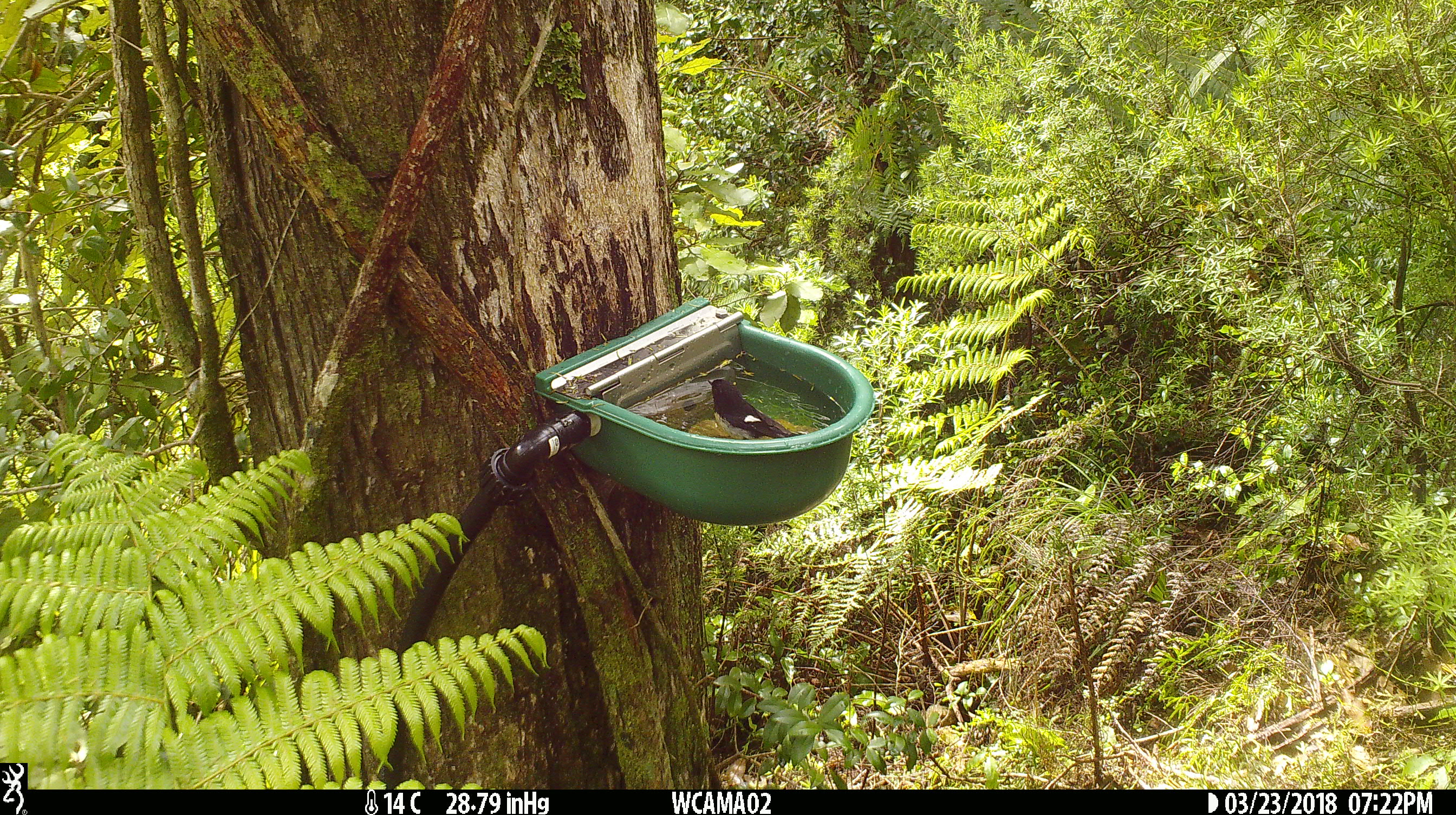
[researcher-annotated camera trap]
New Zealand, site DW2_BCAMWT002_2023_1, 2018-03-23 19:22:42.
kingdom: Animalia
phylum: Chordata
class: Aves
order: Passeriformes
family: Petroicidae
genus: Petroica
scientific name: Petroica macrocephala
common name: tomtit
Tomtit (Petroica macrocephala).